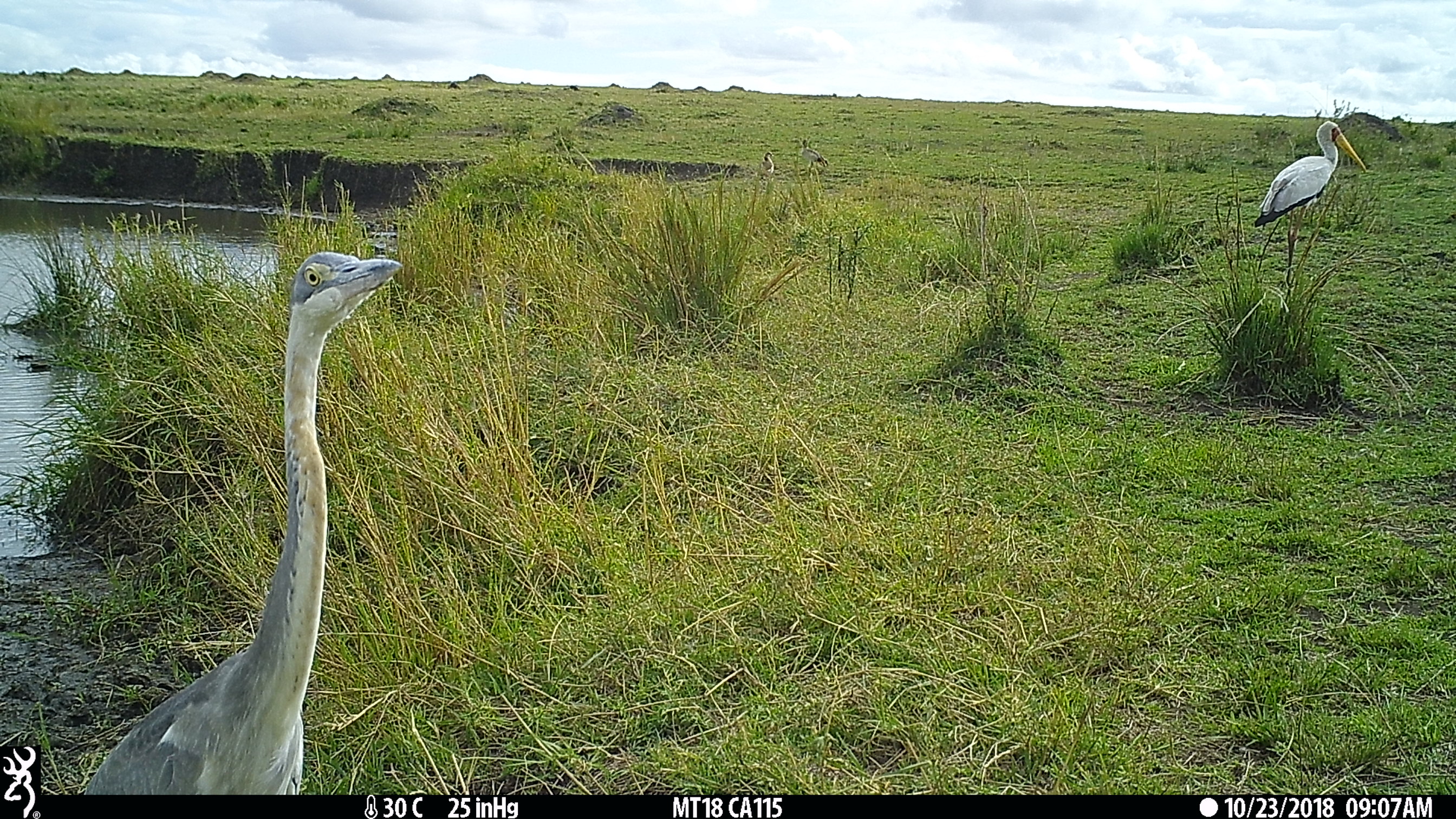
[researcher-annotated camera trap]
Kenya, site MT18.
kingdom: Animalia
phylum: Chordata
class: Aves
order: Anseriformes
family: Anatidae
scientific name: Anatidae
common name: goose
Goose (Anatidae).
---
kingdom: Animalia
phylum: Chordata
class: Aves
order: Ciconiiformes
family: Ciconiidae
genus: Ciconia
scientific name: Ciconia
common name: stork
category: stork other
Stork other (stork) (Ciconia).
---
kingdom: Animalia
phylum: Chordata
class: Aves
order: Pelecaniformes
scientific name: Pelecaniformes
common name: heron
Heron (Pelecaniformes).